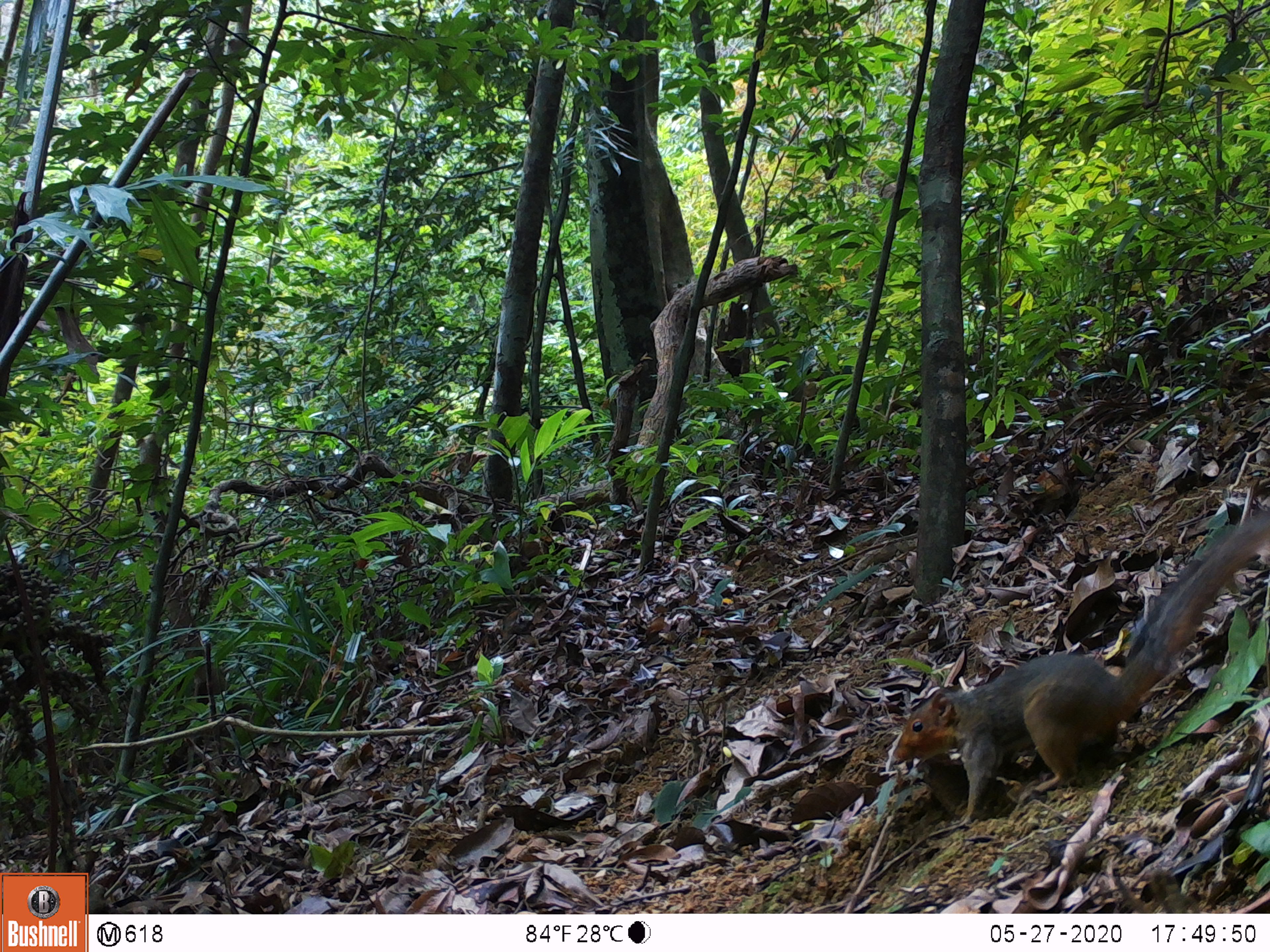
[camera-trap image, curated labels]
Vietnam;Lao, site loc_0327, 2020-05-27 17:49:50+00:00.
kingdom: Animalia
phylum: Chordata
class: Mammalia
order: Rodentia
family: Sciuridae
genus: Dremomys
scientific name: Dremomys rufigenis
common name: red-cheeked squirrel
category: red cheeked squirrel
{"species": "red cheeked squirrel (red-cheeked squirrel) (Dremomys rufigenis)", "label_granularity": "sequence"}